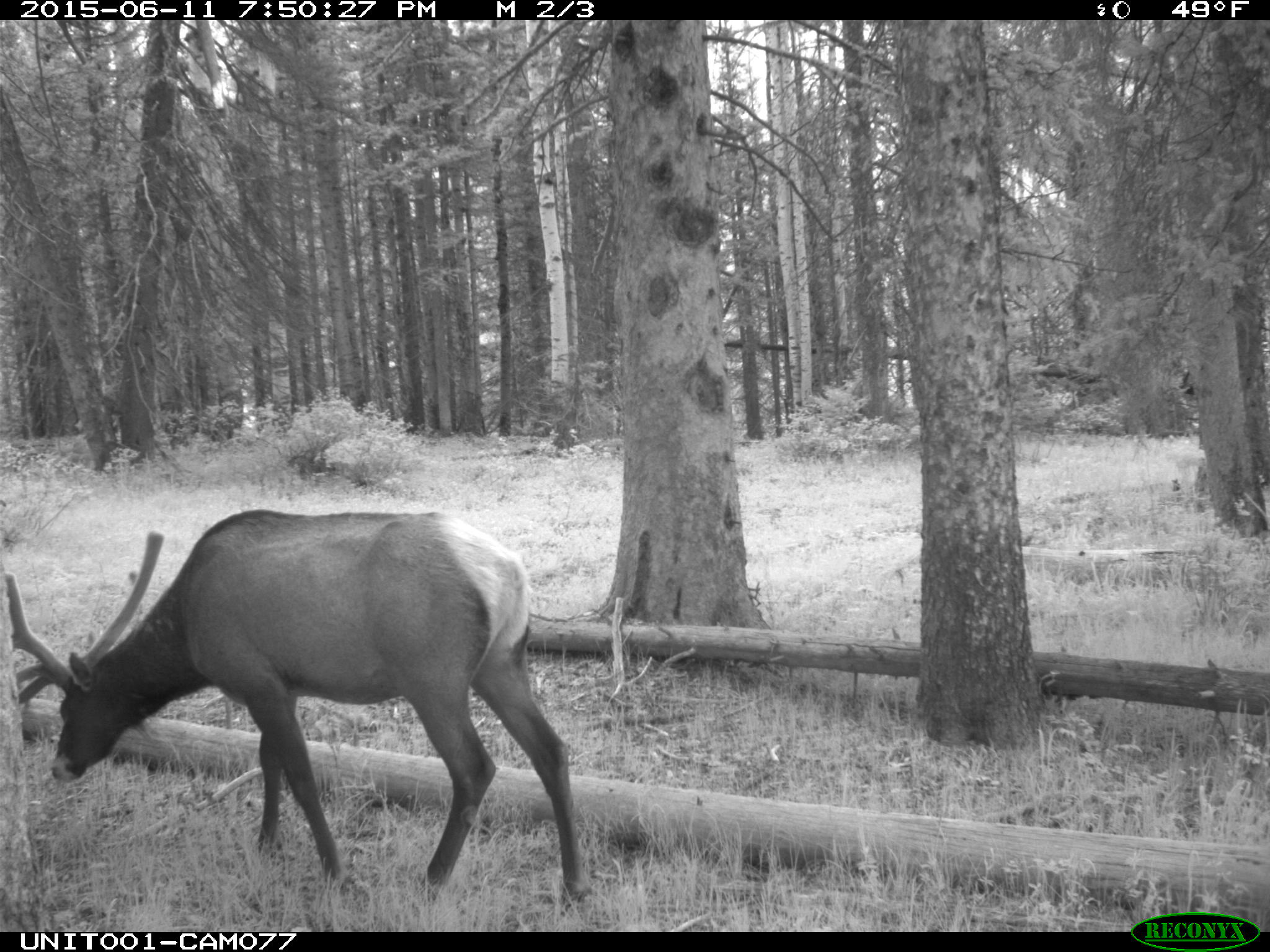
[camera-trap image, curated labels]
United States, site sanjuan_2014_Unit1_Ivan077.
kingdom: Animalia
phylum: Chordata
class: Mammalia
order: Artiodactyla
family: Cervidae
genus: Cervus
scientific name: Cervus elaphus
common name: red deer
Cervus elaphus (red deer).